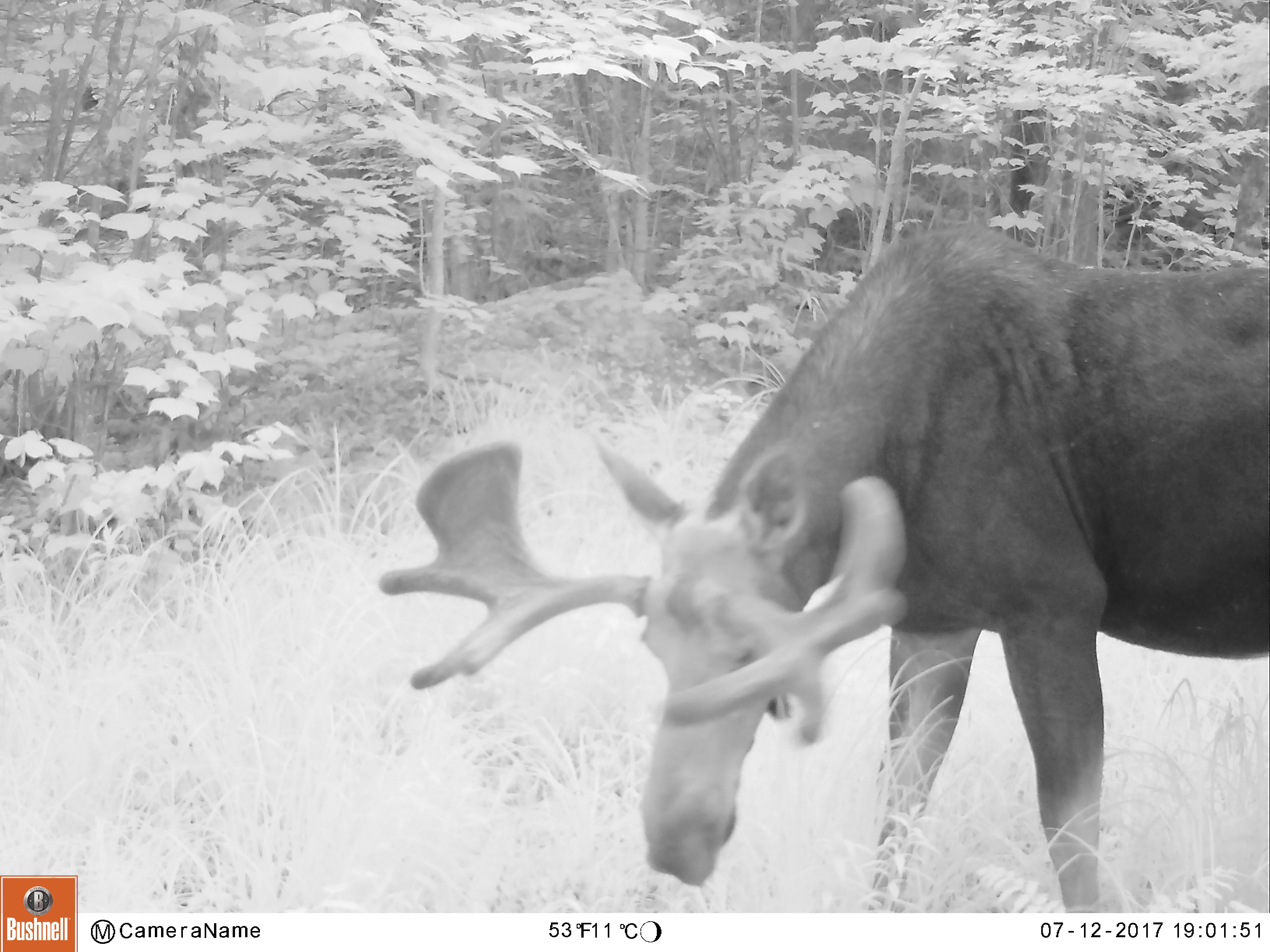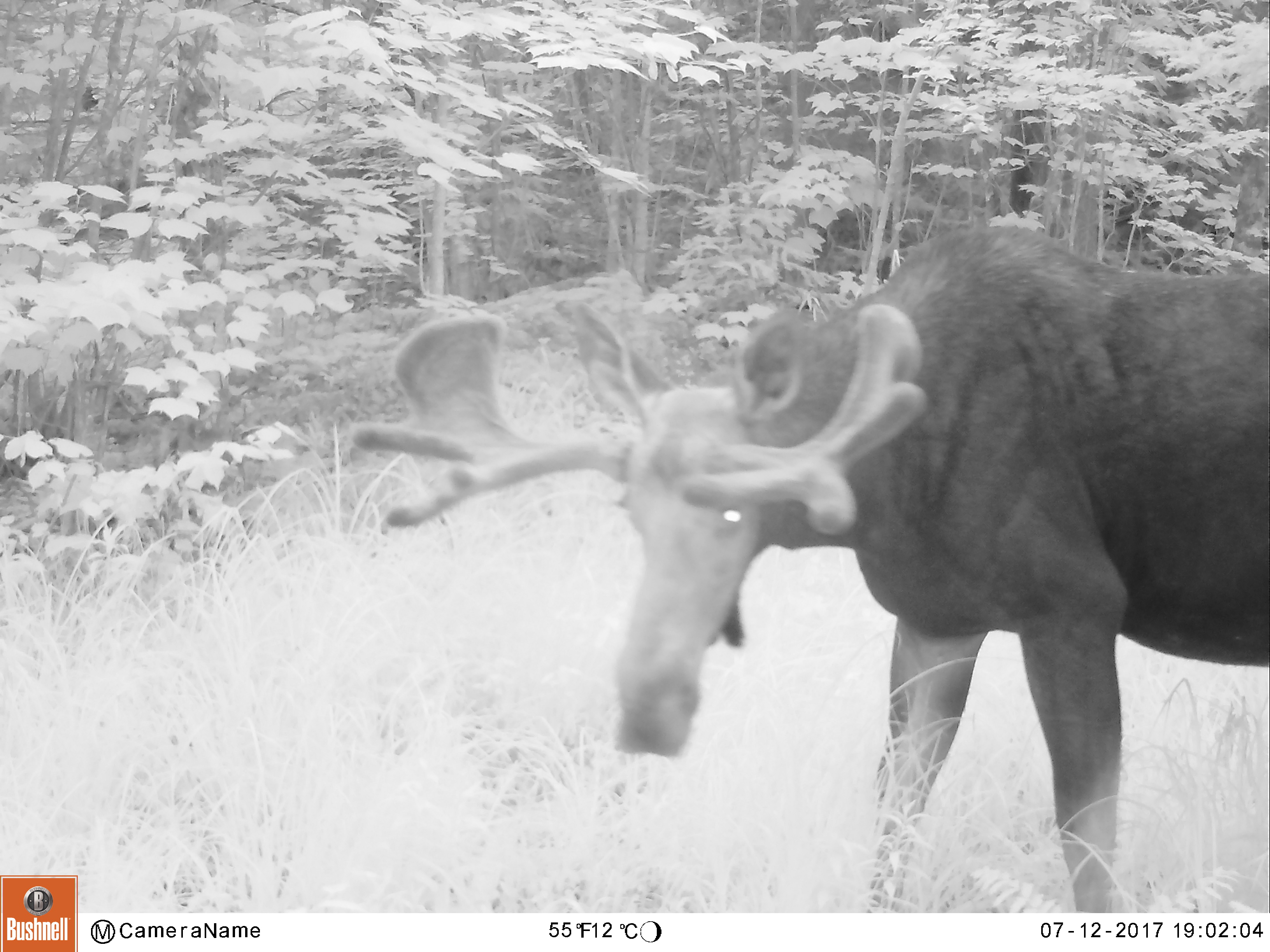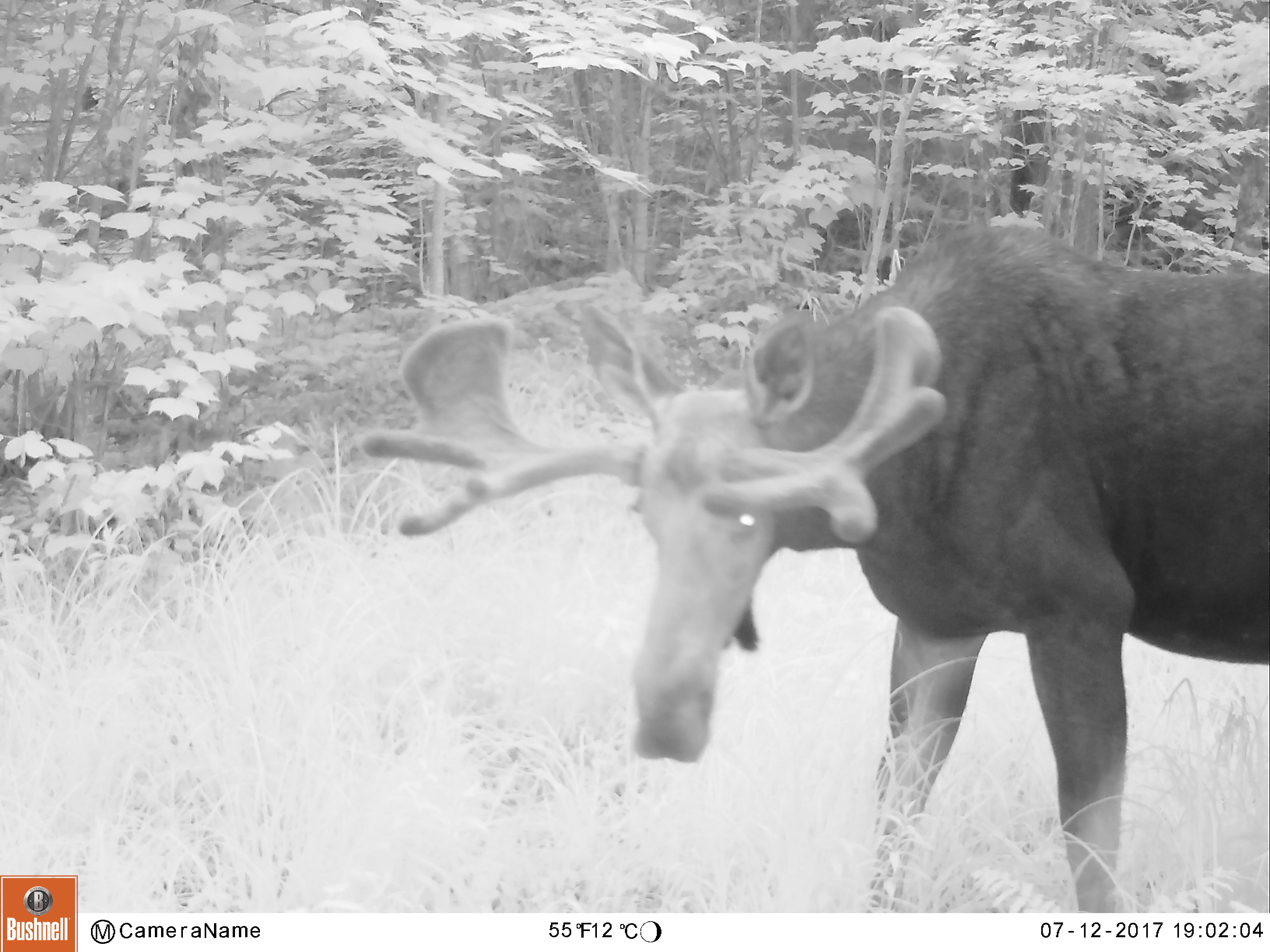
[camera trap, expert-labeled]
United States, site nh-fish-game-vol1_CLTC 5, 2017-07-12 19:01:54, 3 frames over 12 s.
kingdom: Animalia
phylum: Chordata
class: Mammalia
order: Artiodactyla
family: Cervidae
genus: Alces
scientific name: Alces alces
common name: moose